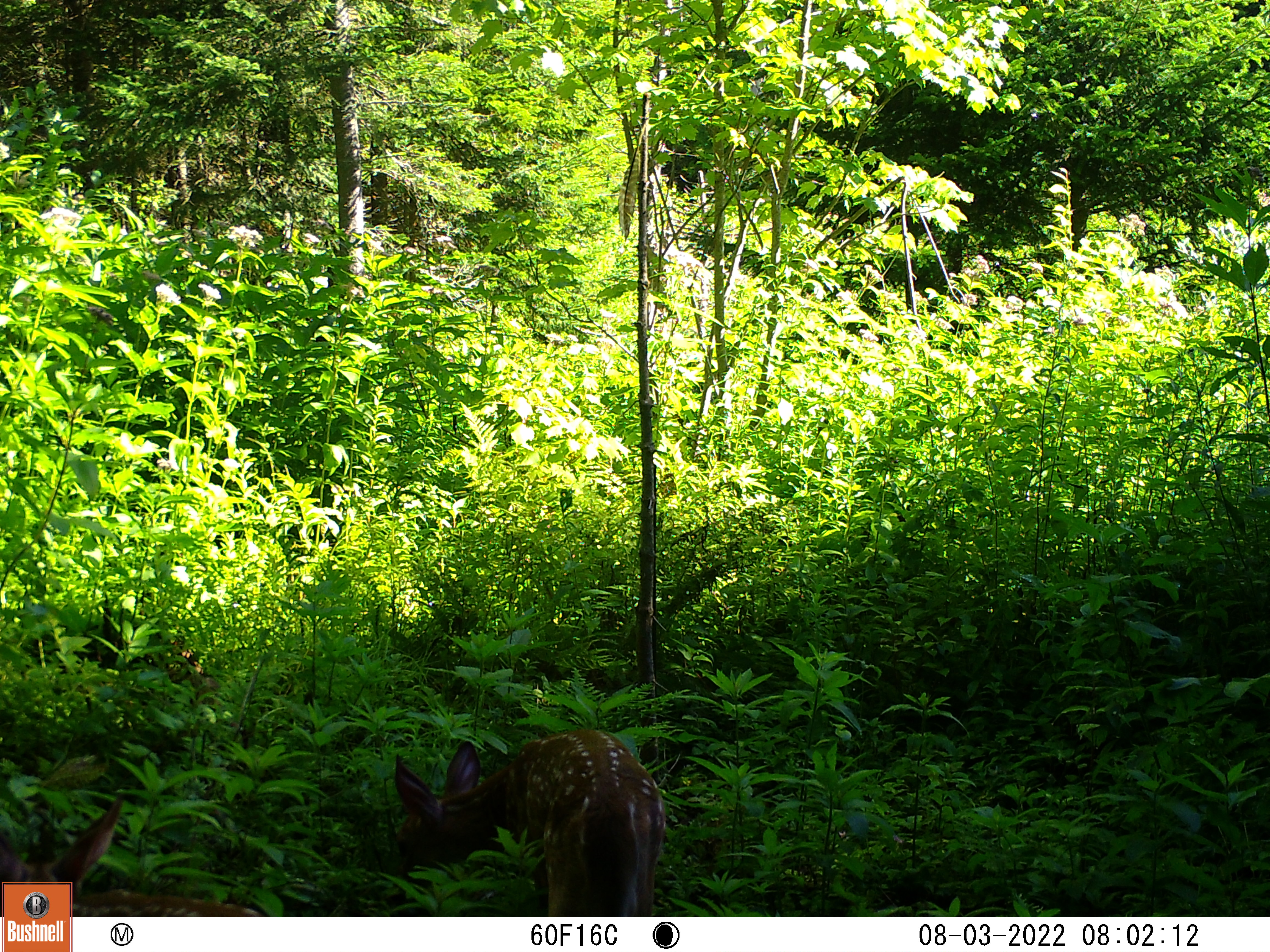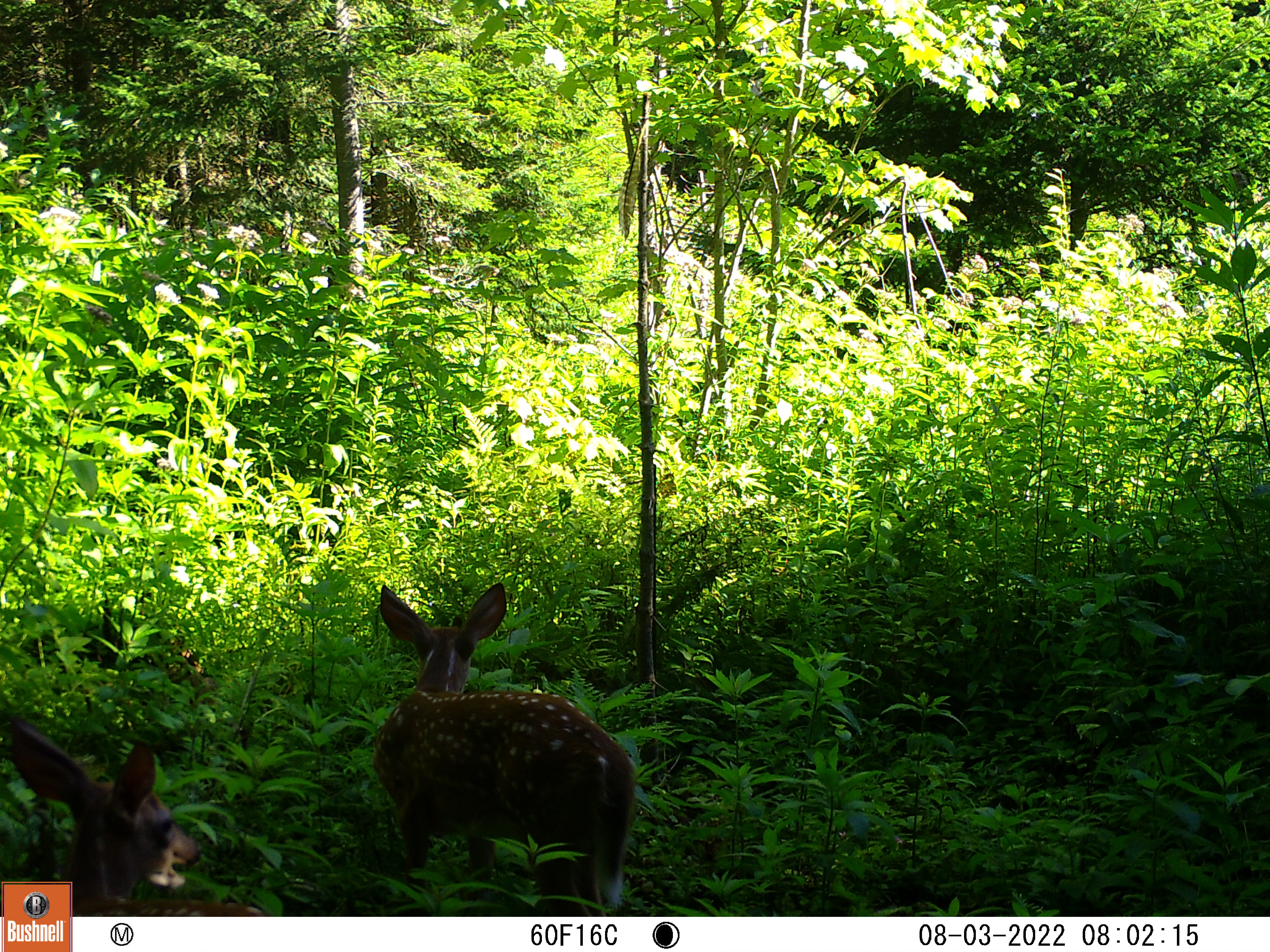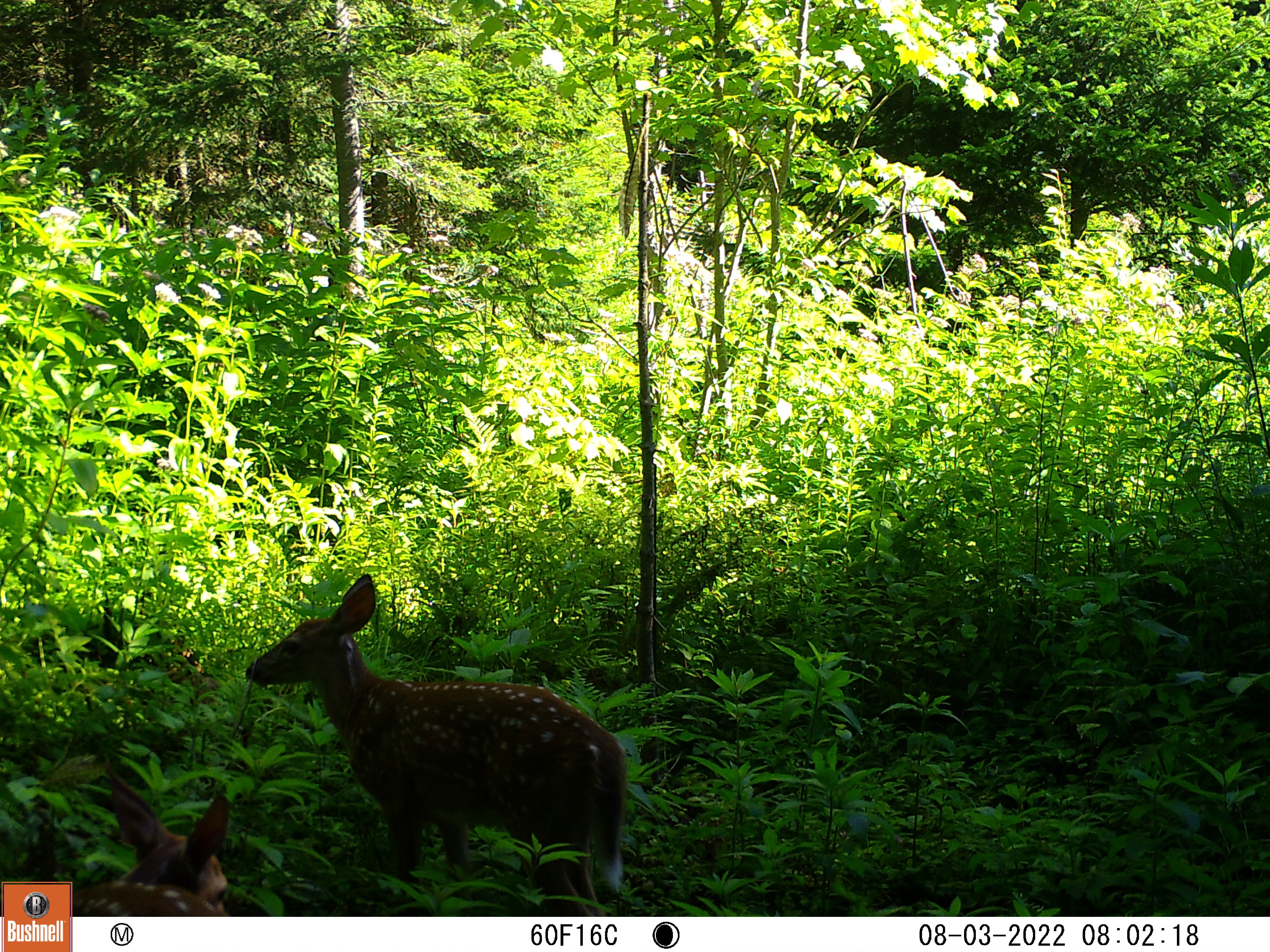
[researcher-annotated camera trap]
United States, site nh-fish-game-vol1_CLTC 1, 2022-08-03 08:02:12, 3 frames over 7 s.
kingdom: Animalia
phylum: Chordata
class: Mammalia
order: Artiodactyla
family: Cervidae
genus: Odocoileus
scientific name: Odocoileus virginianus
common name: white-tailed deer